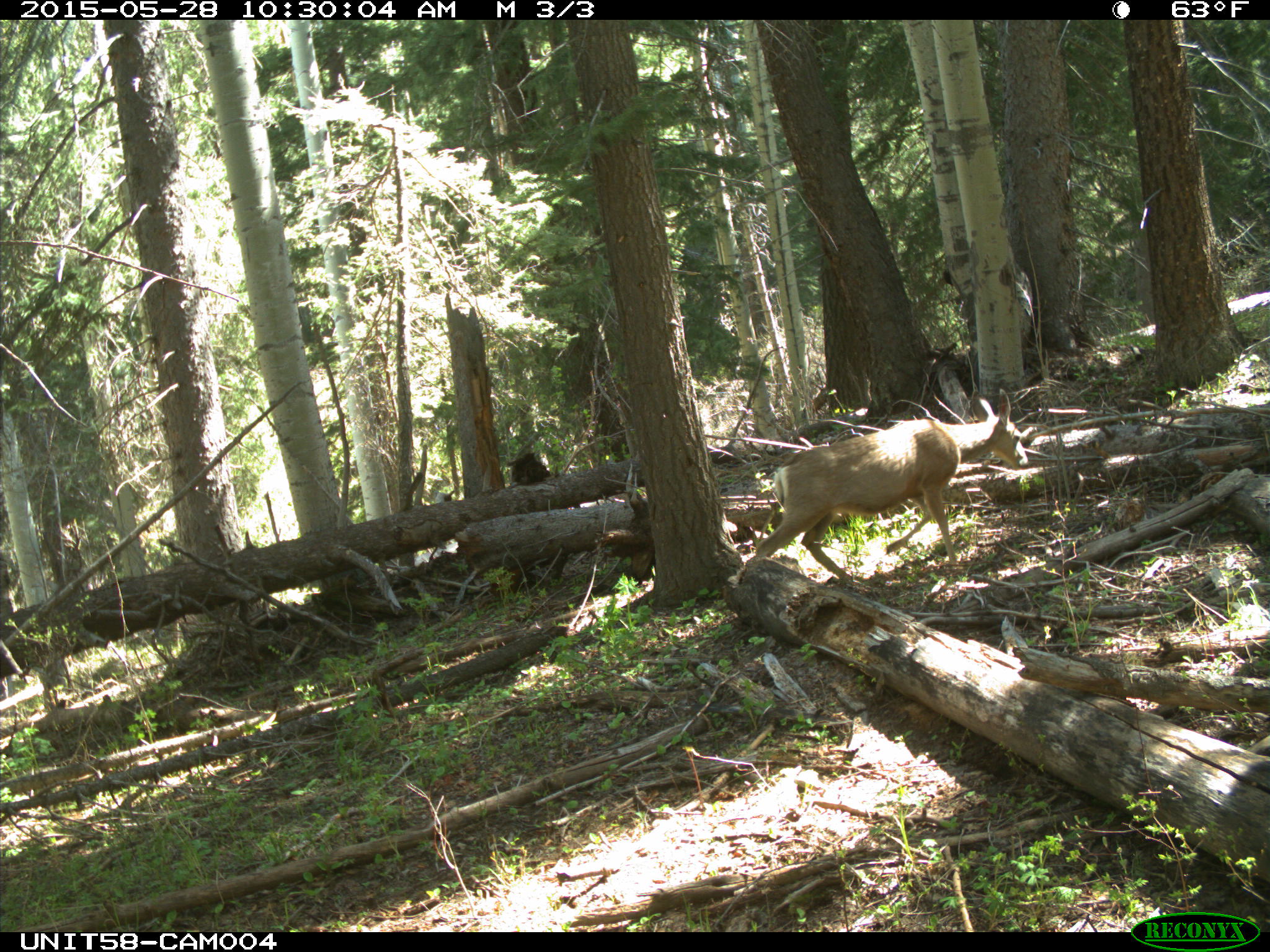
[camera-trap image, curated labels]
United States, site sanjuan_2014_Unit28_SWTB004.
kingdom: Animalia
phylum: Chordata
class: Mammalia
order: Artiodactyla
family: Cervidae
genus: Odocoileus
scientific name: Odocoileus hemionus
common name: mule deer